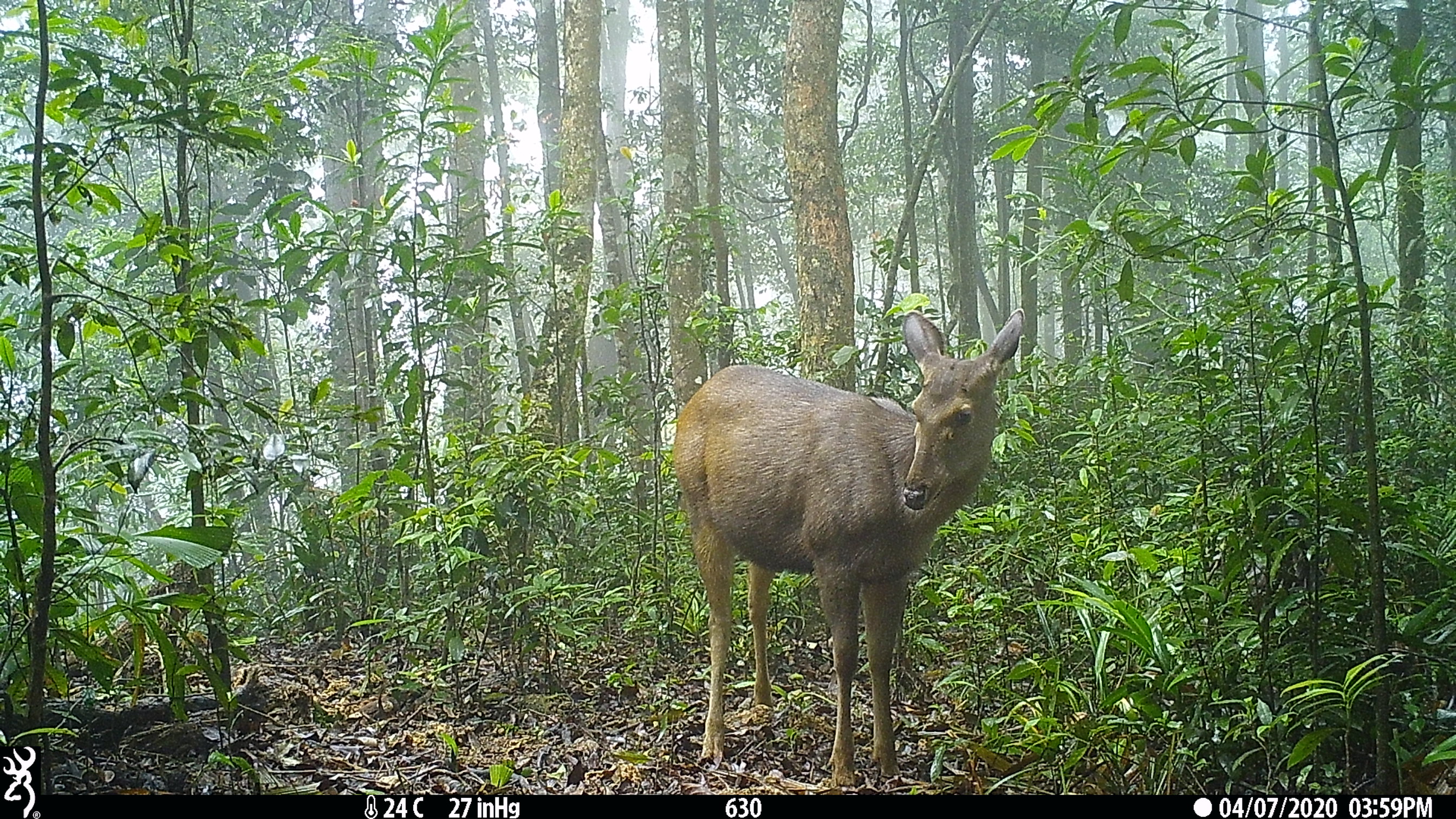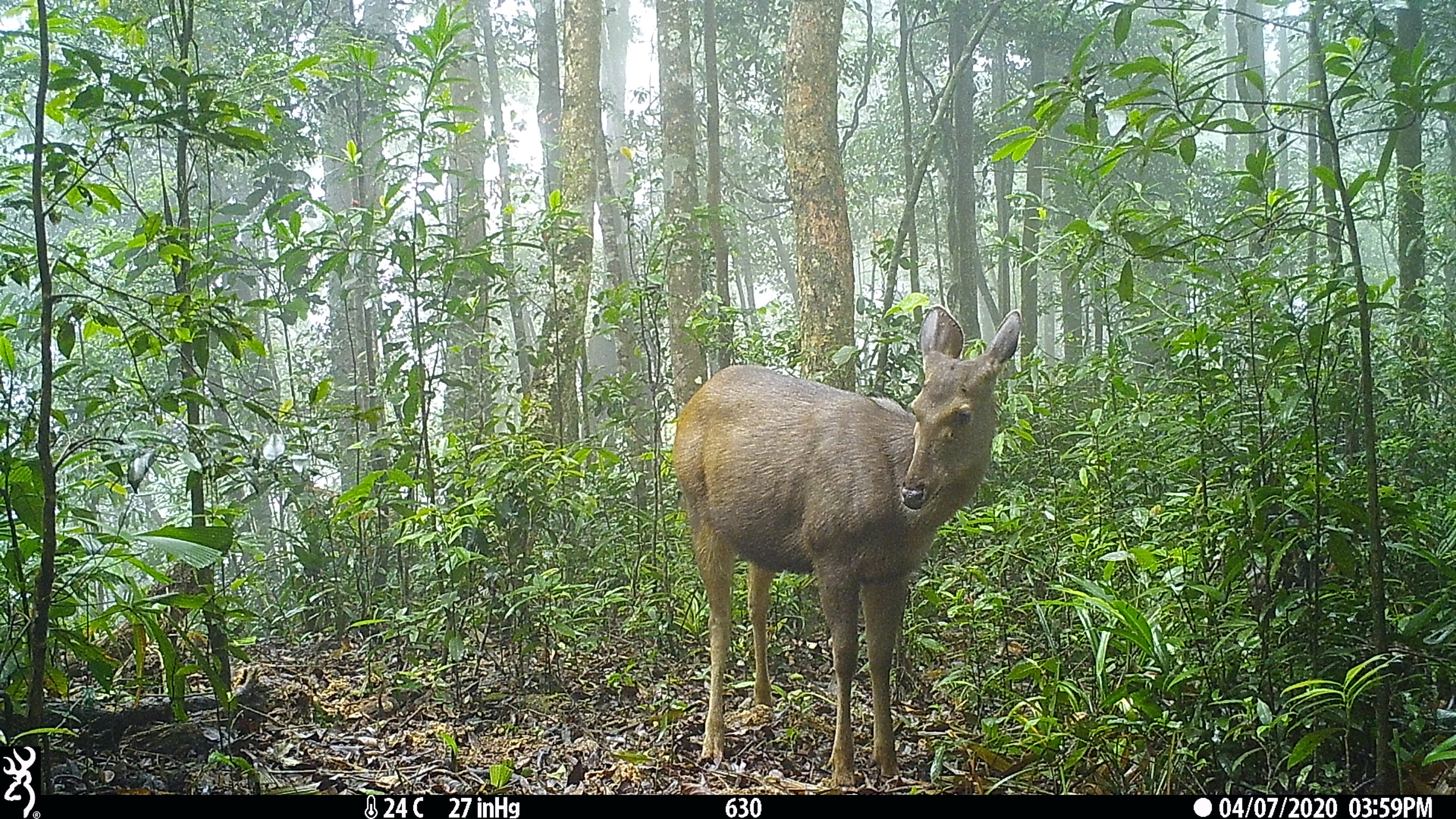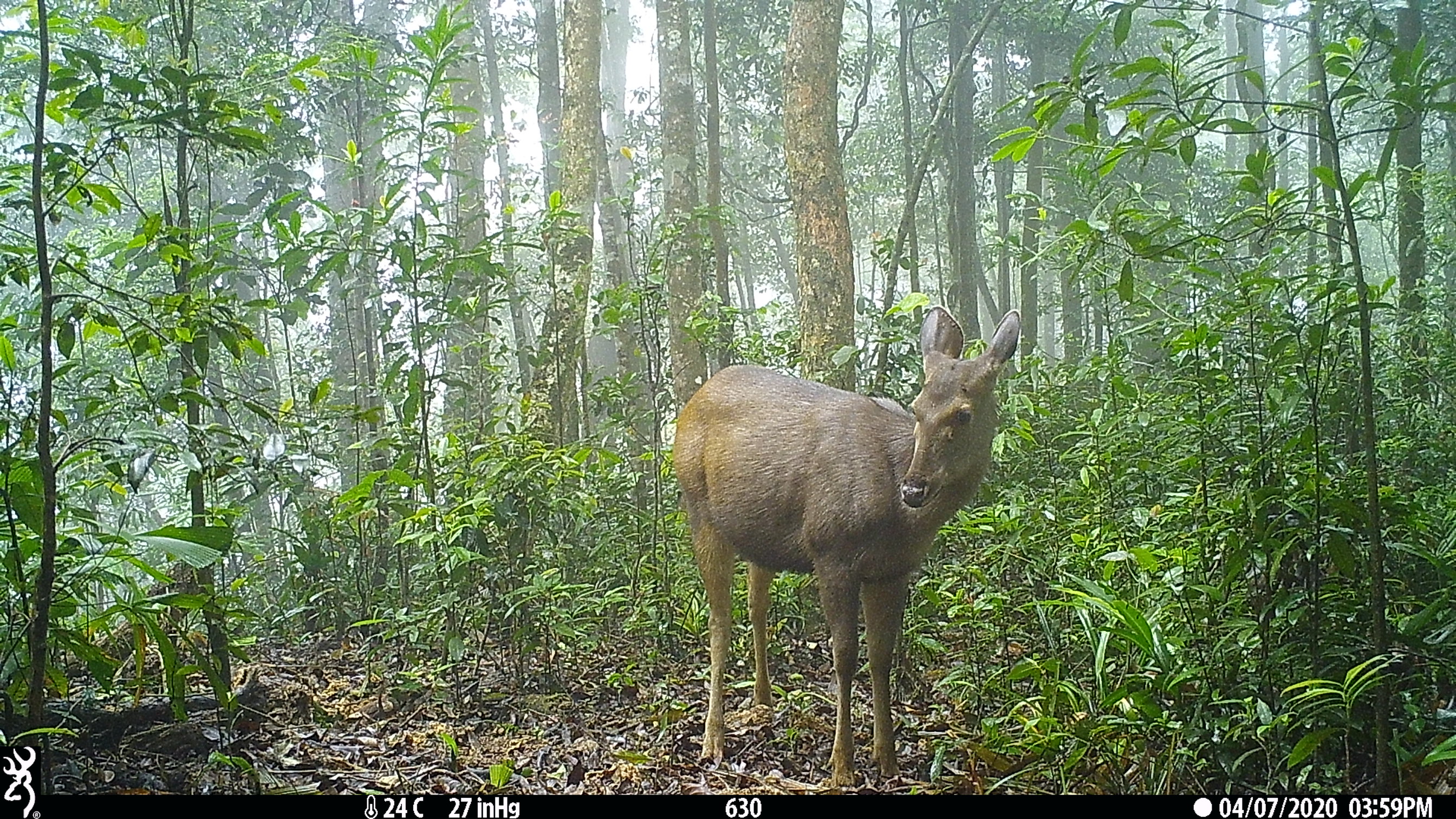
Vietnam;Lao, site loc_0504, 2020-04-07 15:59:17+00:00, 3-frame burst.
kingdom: Animalia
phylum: Chordata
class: Mammalia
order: Artiodactyla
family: Cervidae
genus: Rusa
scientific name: Rusa unicolor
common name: sambar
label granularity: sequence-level